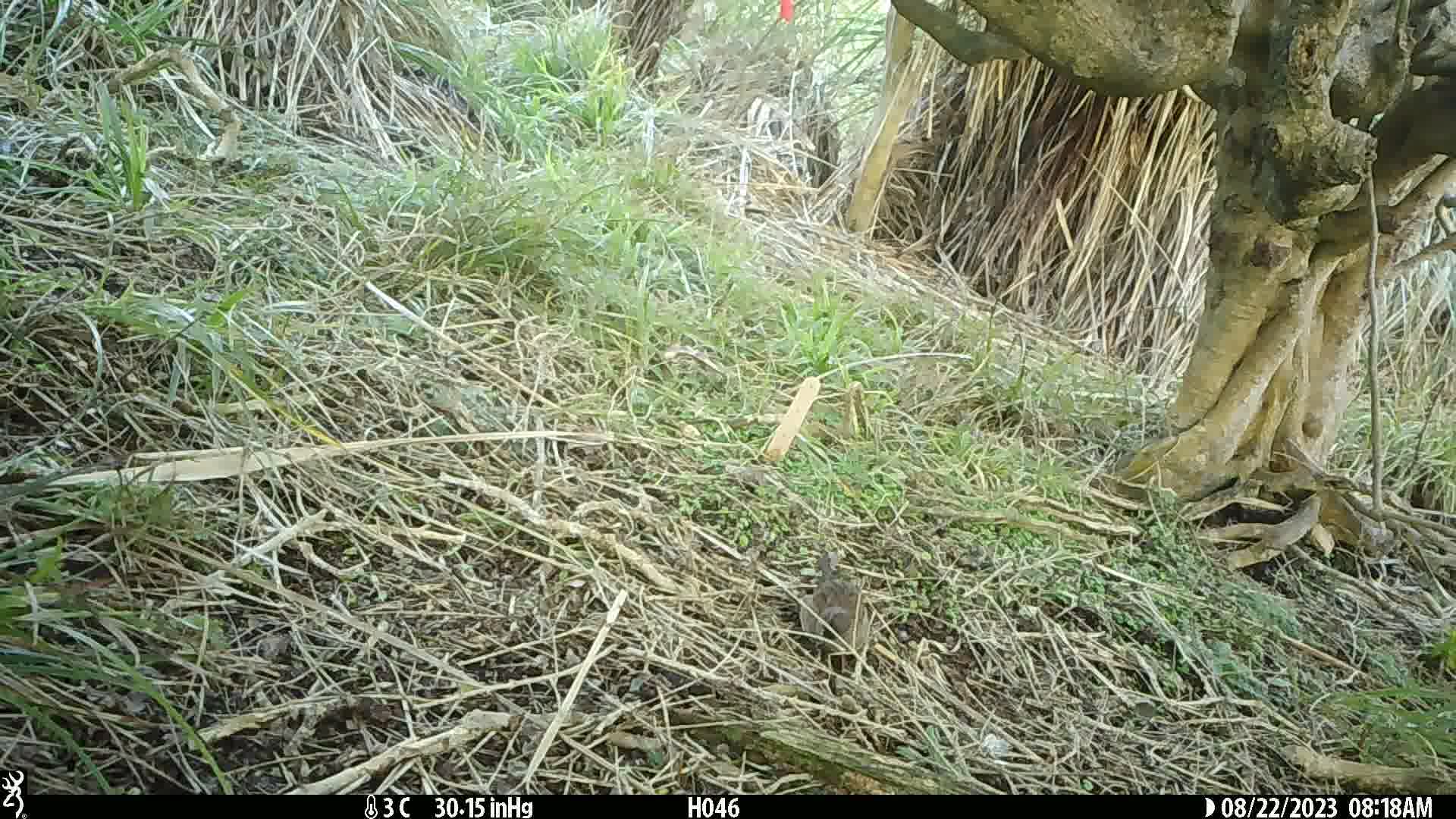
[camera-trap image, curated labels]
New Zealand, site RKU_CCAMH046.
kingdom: Animalia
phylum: Chordata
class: Aves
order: Passeriformes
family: Prunellidae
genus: Prunella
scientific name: Prunella modularis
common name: dunnock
Dunnock (Prunella modularis).